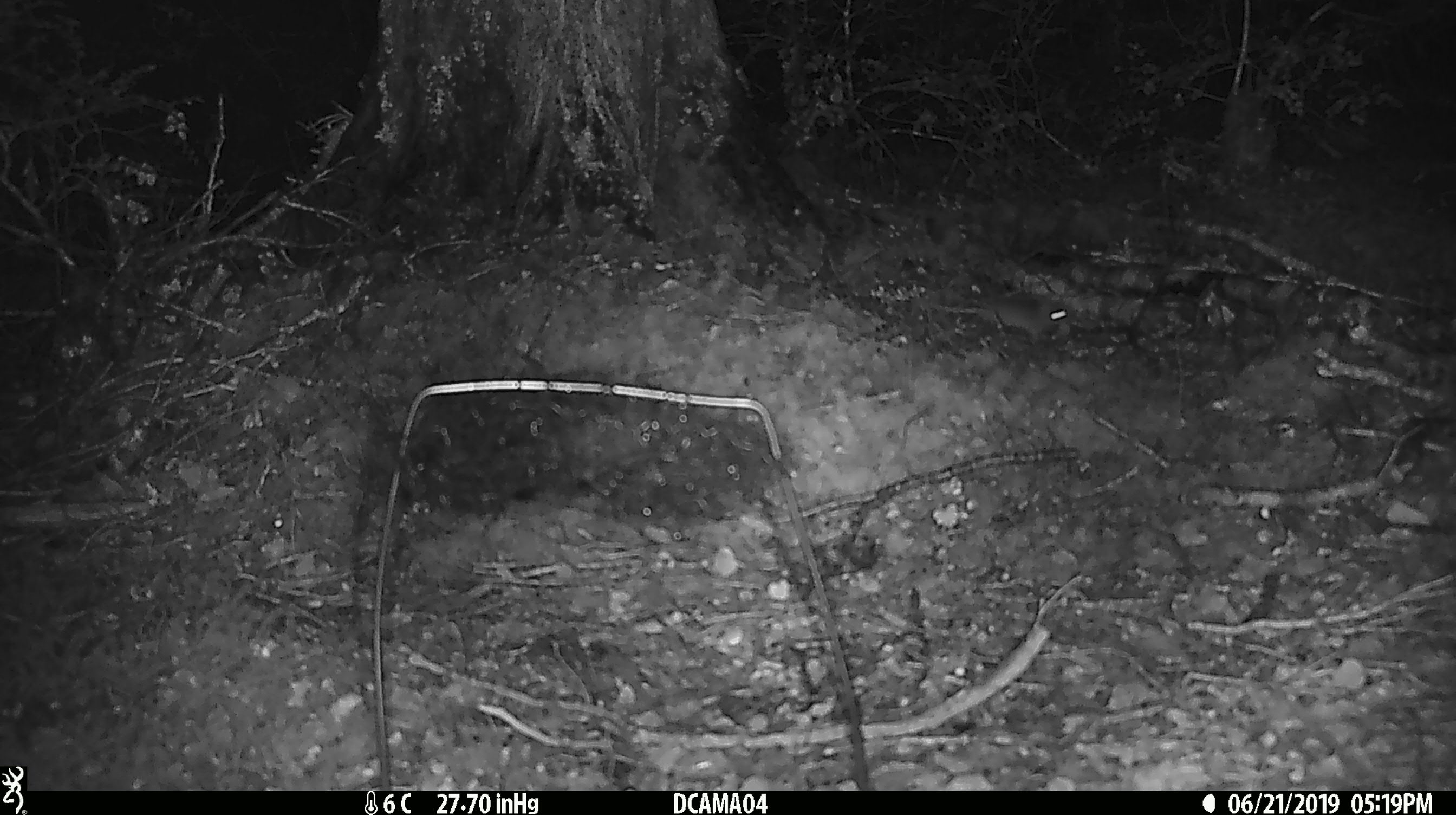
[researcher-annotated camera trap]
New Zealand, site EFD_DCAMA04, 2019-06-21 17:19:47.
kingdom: Animalia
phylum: Chordata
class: Mammalia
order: Rodentia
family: Muridae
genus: Mus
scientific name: Mus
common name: mouse